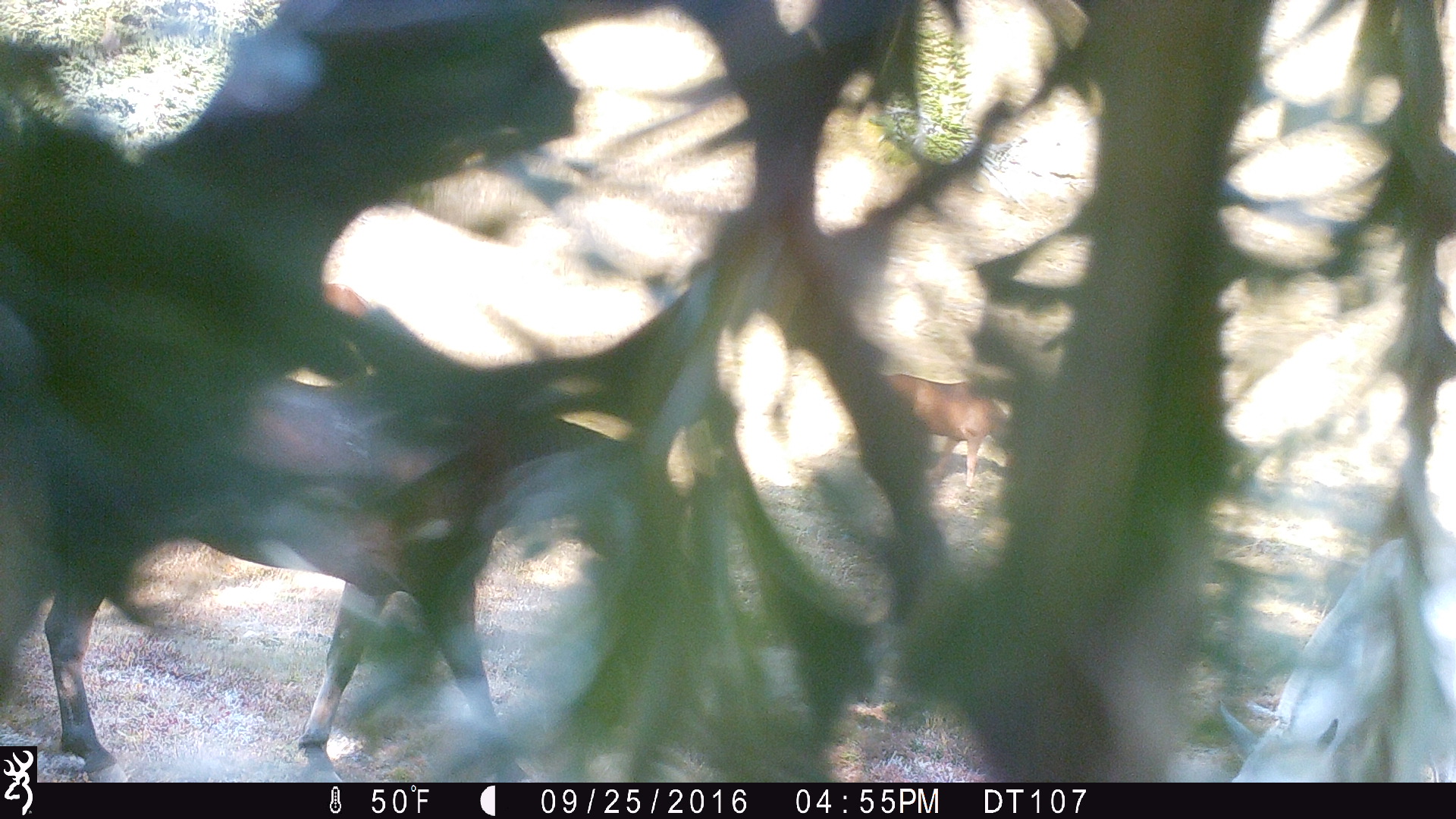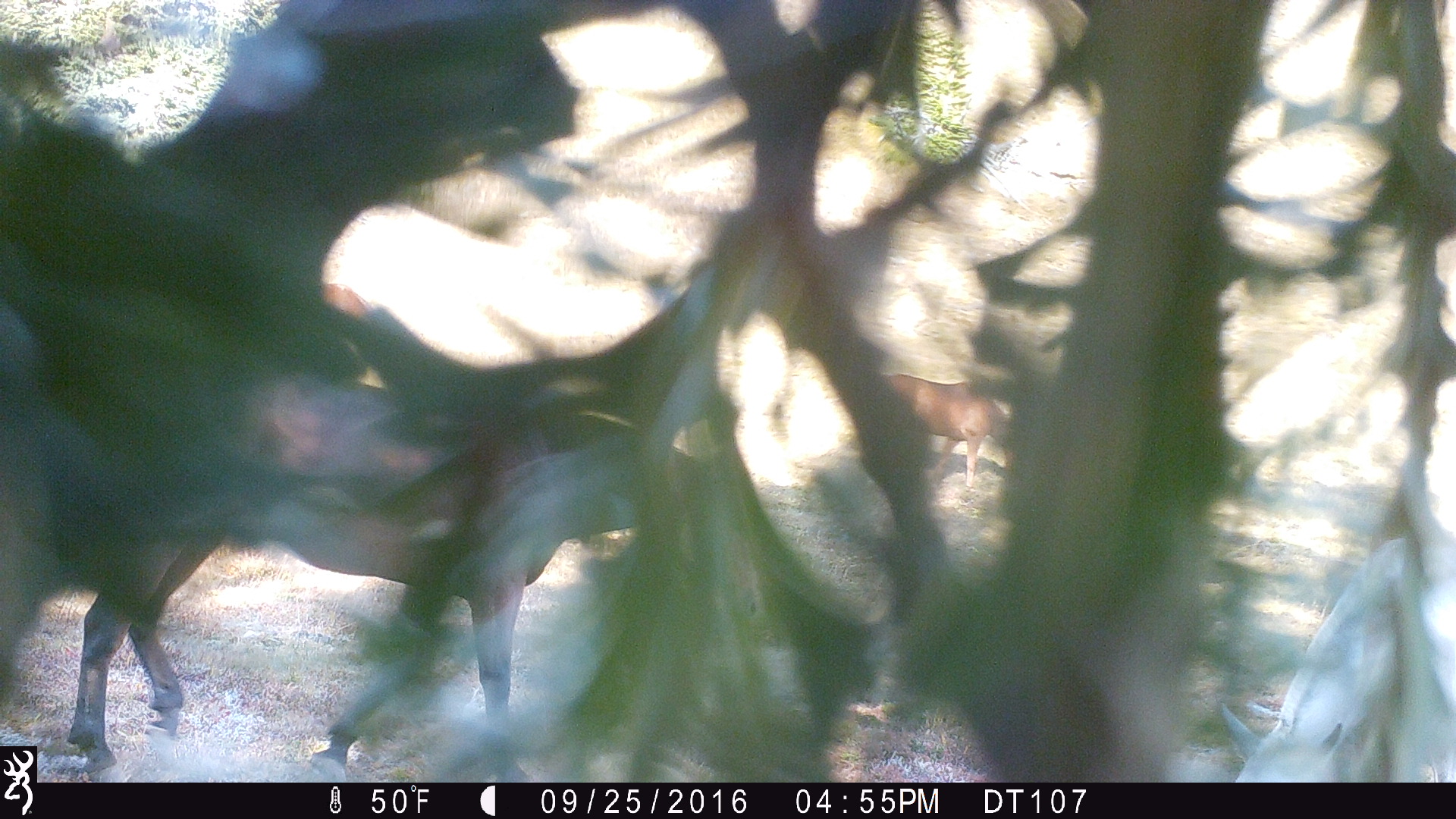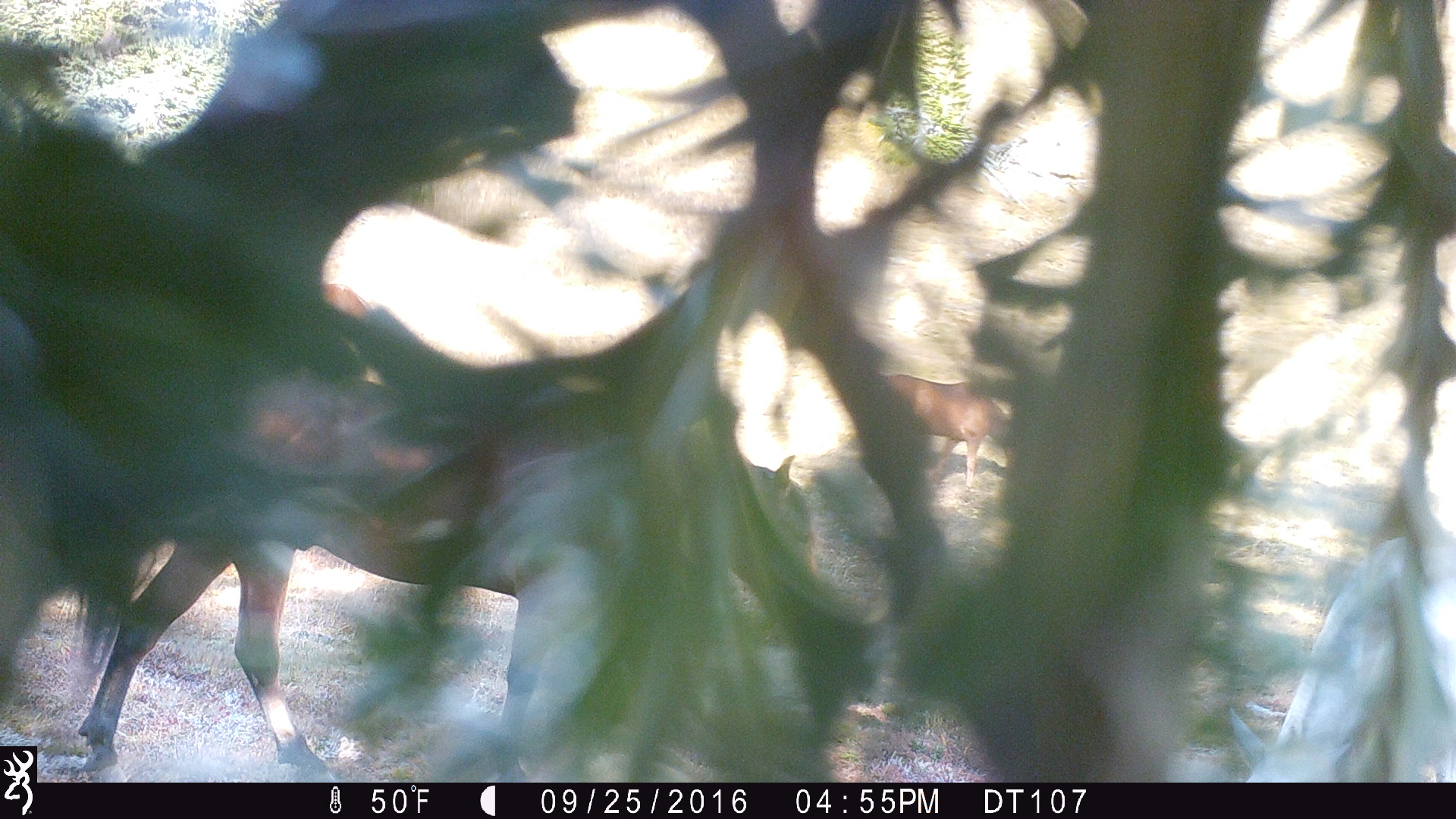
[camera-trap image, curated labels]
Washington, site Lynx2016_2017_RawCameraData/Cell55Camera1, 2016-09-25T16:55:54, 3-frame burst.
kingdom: Animalia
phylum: Chordata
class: Mammalia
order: Perissodactyla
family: Equidae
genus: Equus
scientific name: Equus caballus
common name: domestic horse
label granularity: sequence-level